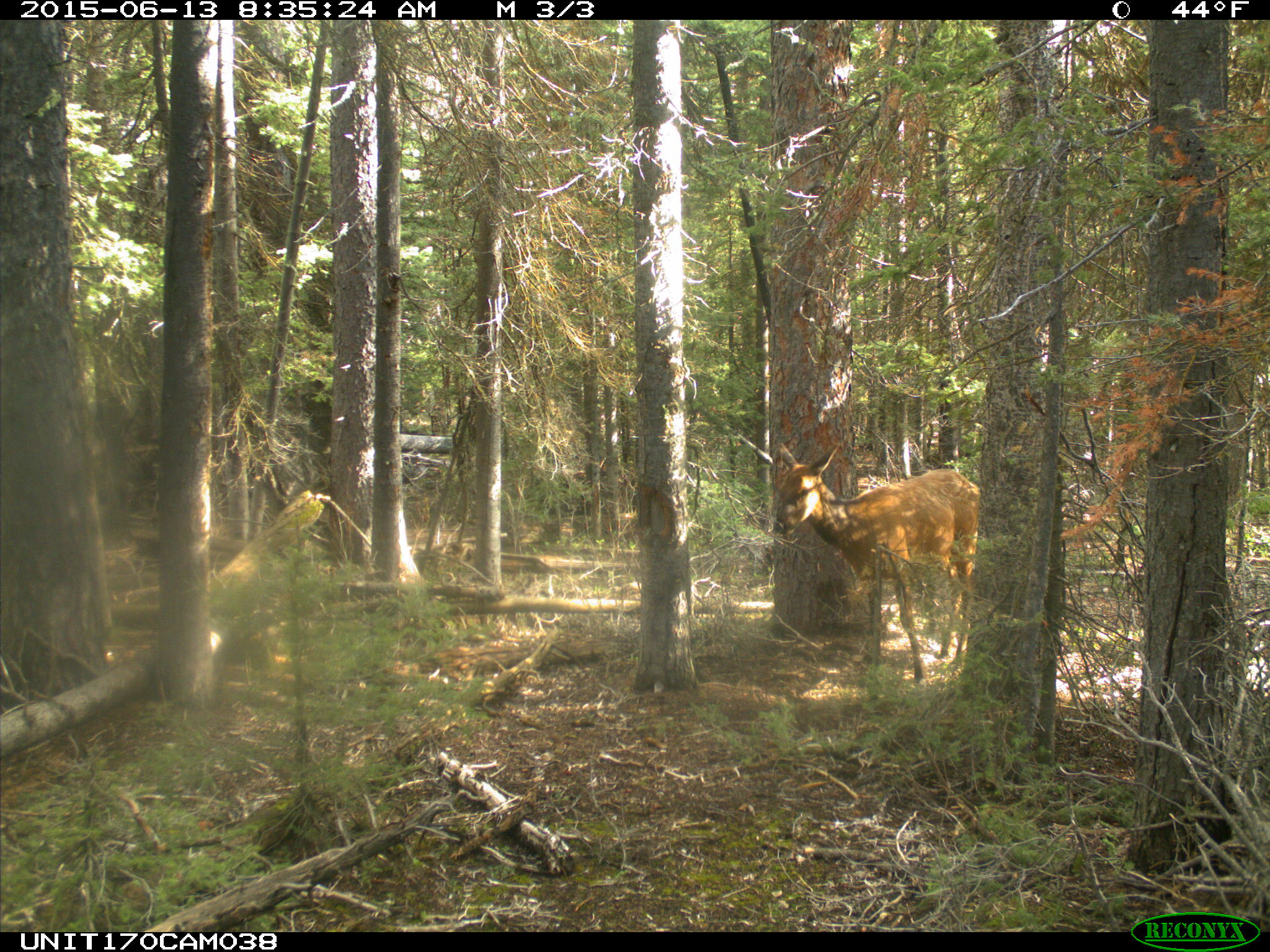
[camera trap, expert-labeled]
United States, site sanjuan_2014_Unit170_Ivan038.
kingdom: Animalia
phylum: Chordata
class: Mammalia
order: Artiodactyla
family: Cervidae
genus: Cervus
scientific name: Cervus elaphus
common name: red deer